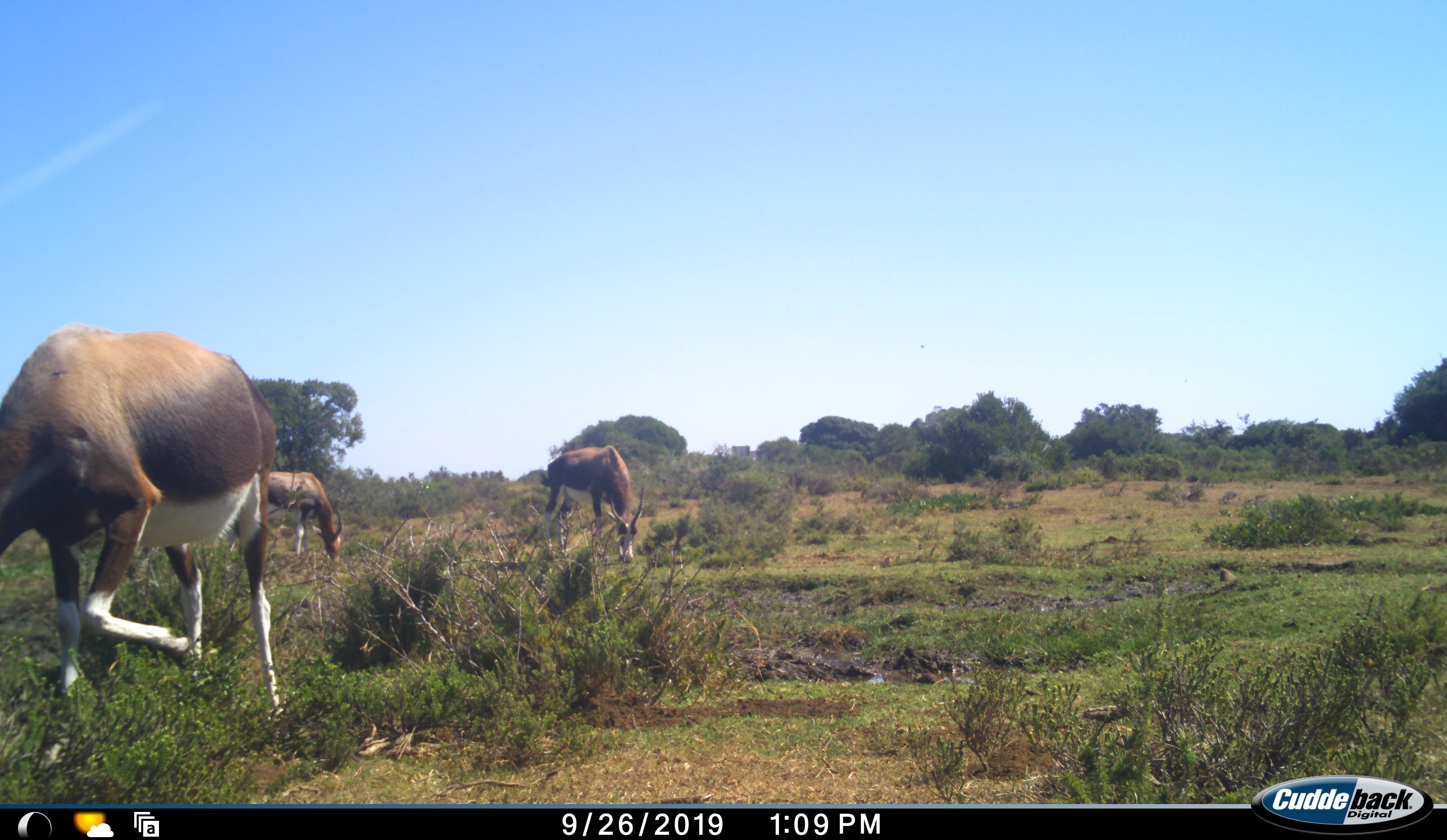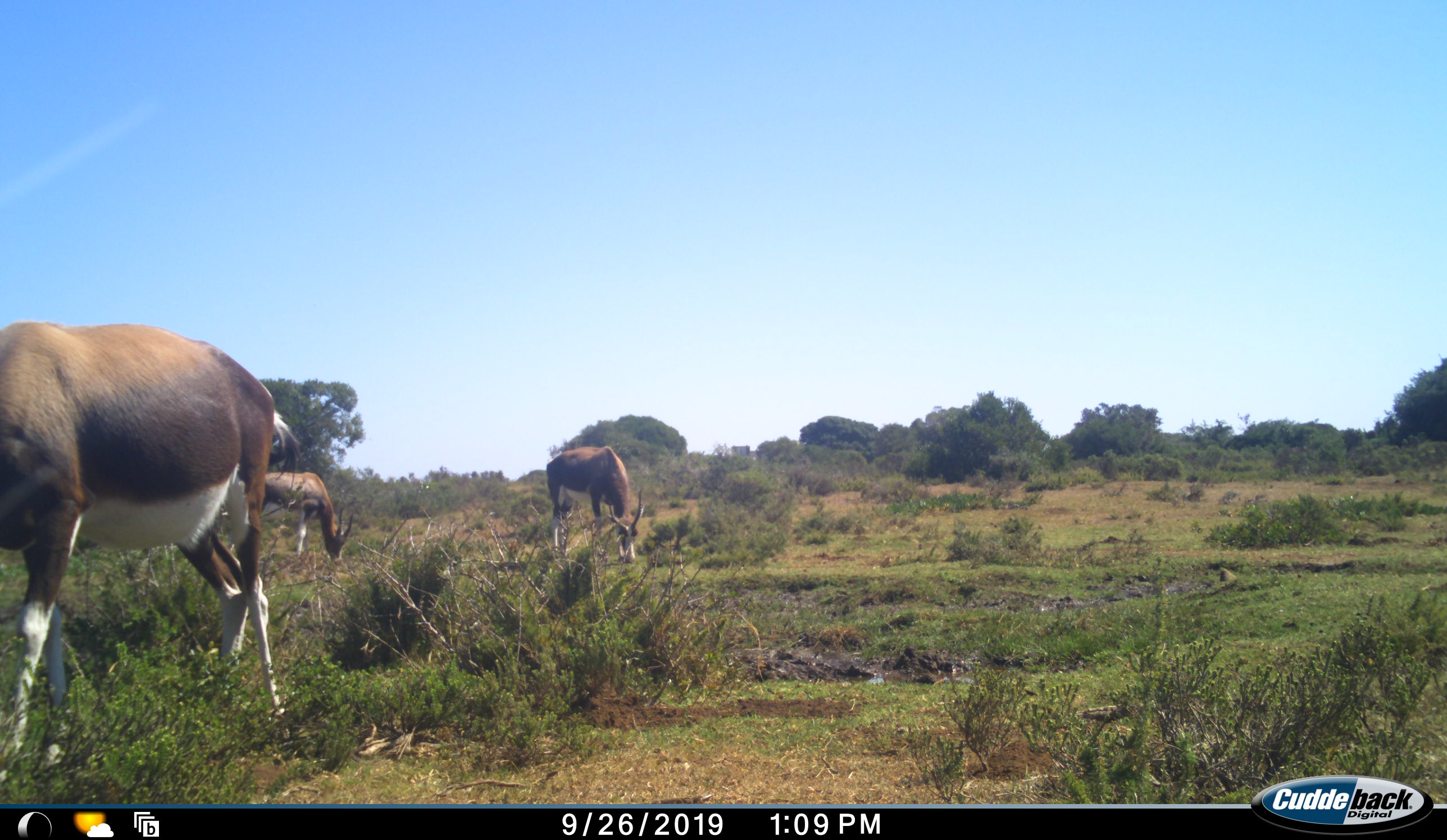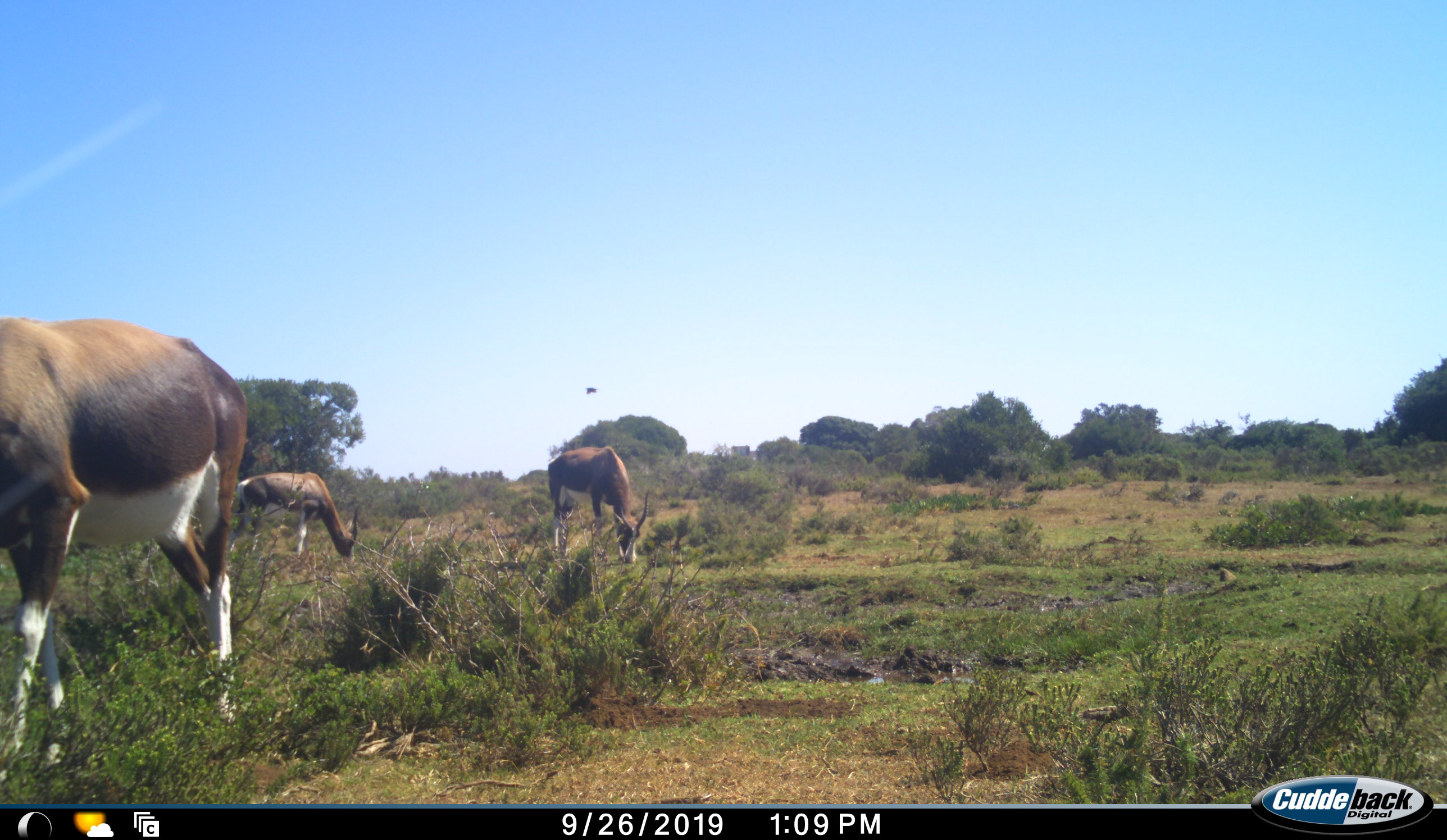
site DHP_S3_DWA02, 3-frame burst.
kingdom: Animalia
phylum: Chordata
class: Mammalia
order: Artiodactyla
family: Bovidae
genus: Damaliscus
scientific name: Damaliscus pygargus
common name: bontebok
Bontebok (Damaliscus pygargus), count 3. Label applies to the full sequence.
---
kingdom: Animalia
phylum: Chordata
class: Aves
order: Struthioniformes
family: Struthionidae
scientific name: Struthionidae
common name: ostrich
Ostrich (Struthionidae), count 2. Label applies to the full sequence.